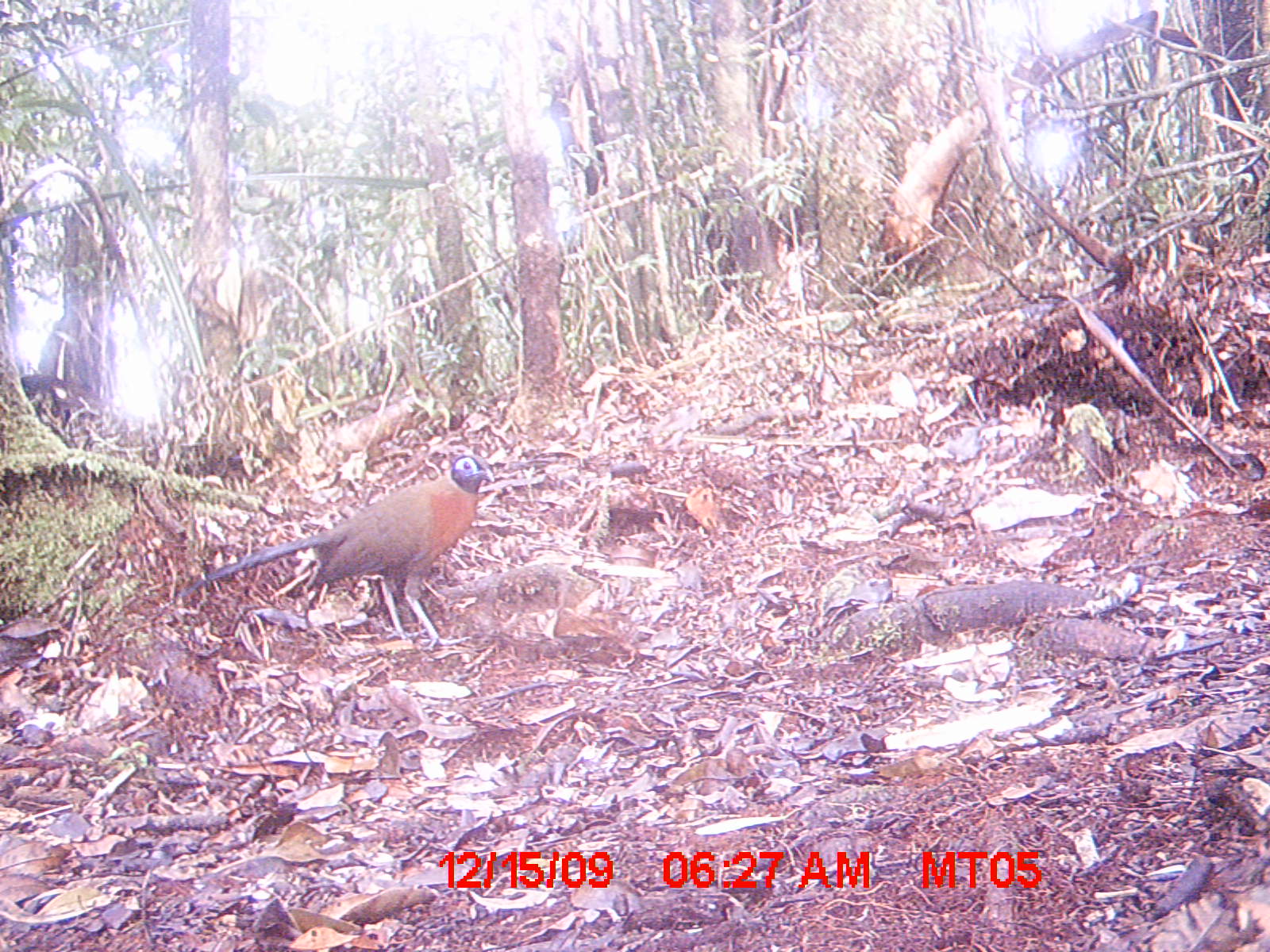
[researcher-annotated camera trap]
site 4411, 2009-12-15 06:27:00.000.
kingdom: Animalia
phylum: Chordata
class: Aves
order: Cuculiformes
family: Cuculidae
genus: Coua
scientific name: Coua serriana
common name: red-breasted coua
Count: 1.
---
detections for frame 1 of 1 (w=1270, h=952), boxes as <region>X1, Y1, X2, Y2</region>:
coua serriana: <region>167, 452, 496, 650</region>